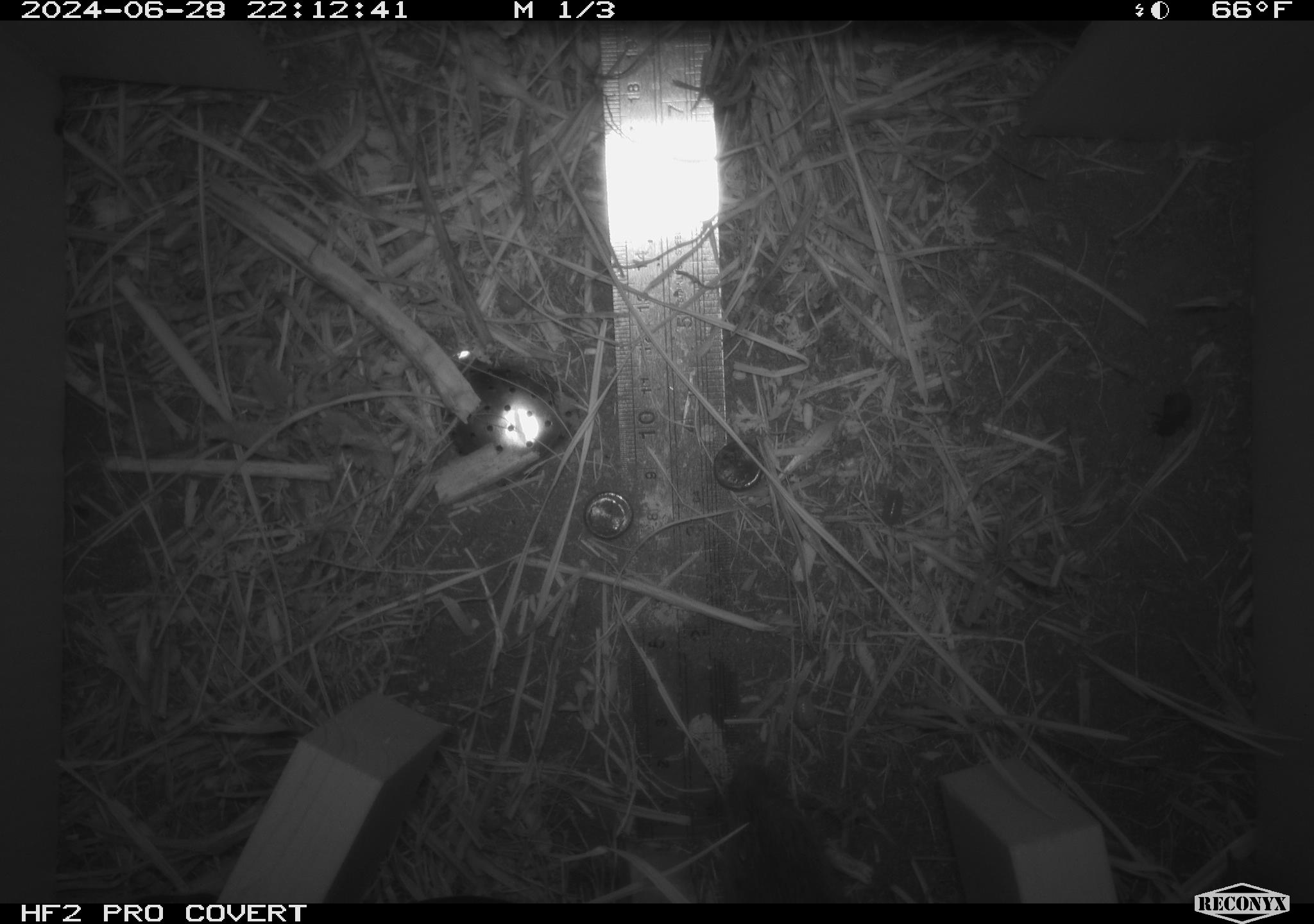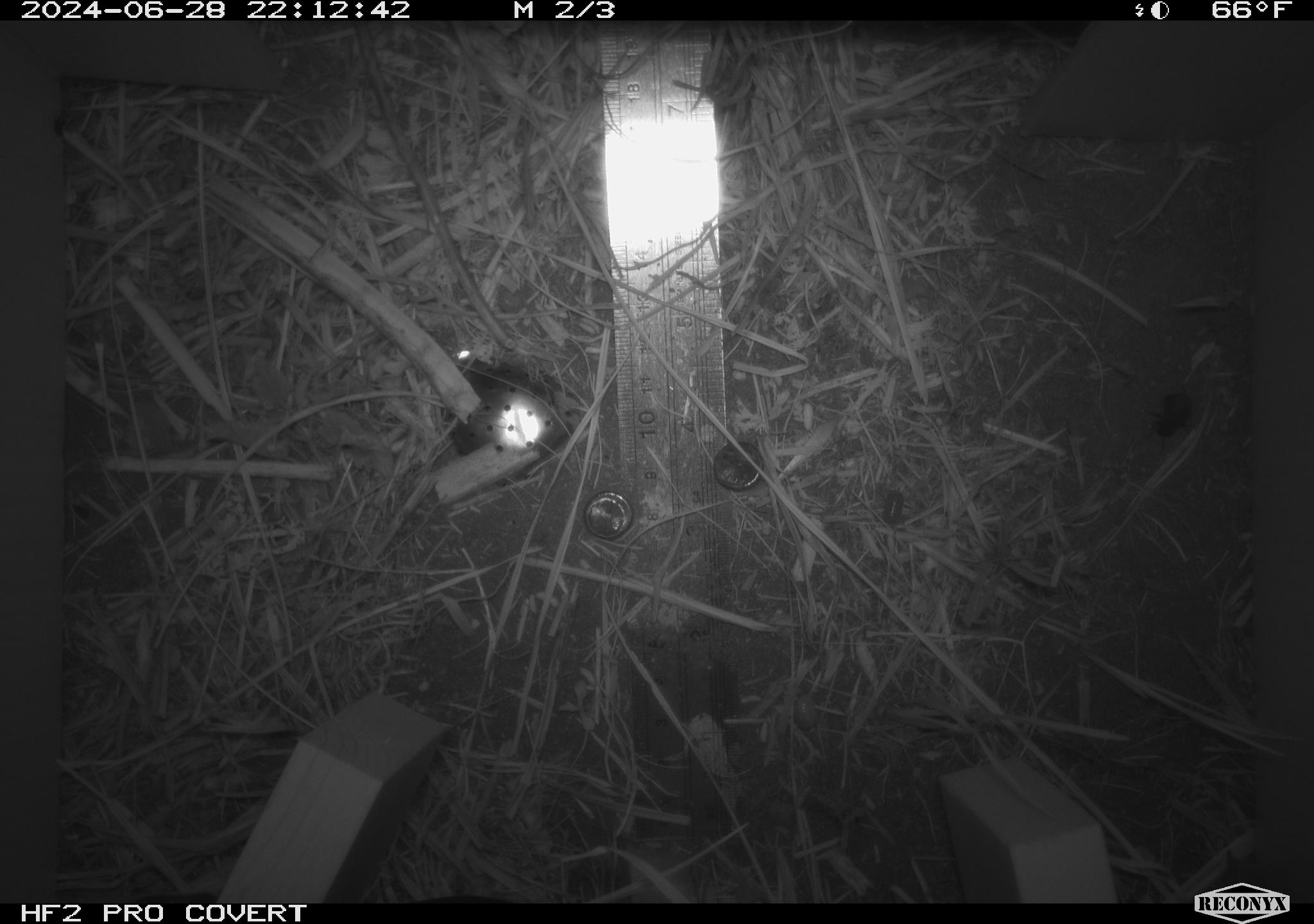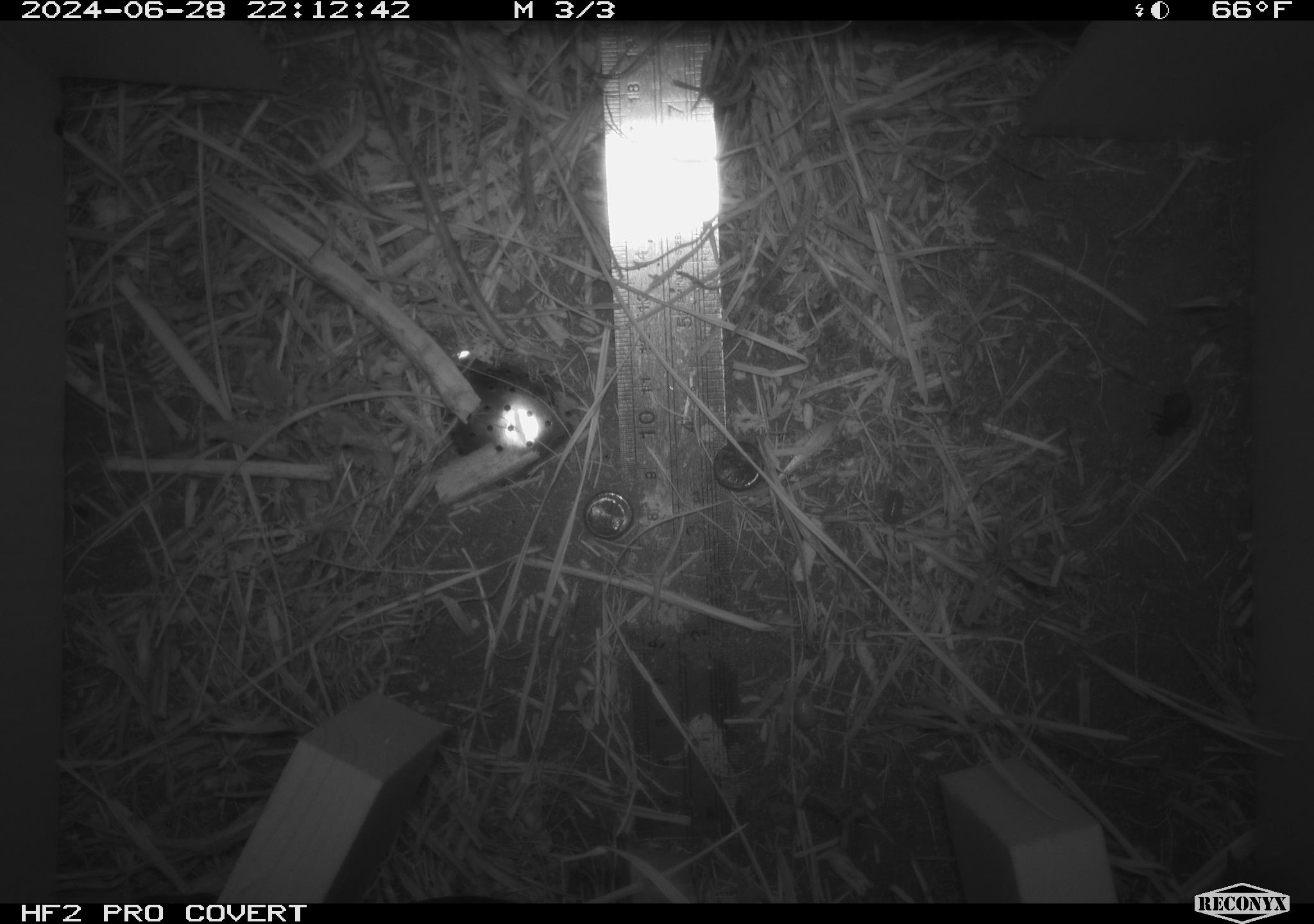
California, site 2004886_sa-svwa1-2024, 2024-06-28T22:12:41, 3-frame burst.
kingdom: Animalia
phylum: Chordata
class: Mammalia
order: Rodentia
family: Cricetidae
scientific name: Arvicolinae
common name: voles, lemmings, and muskrats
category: arvicolinae subfamily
Arvicolinae subfamily (voles, lemmings, and muskrats) (Arvicolinae).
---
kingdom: Animalia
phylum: Arthropoda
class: Insecta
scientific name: Insecta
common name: insect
Insect (Insecta).